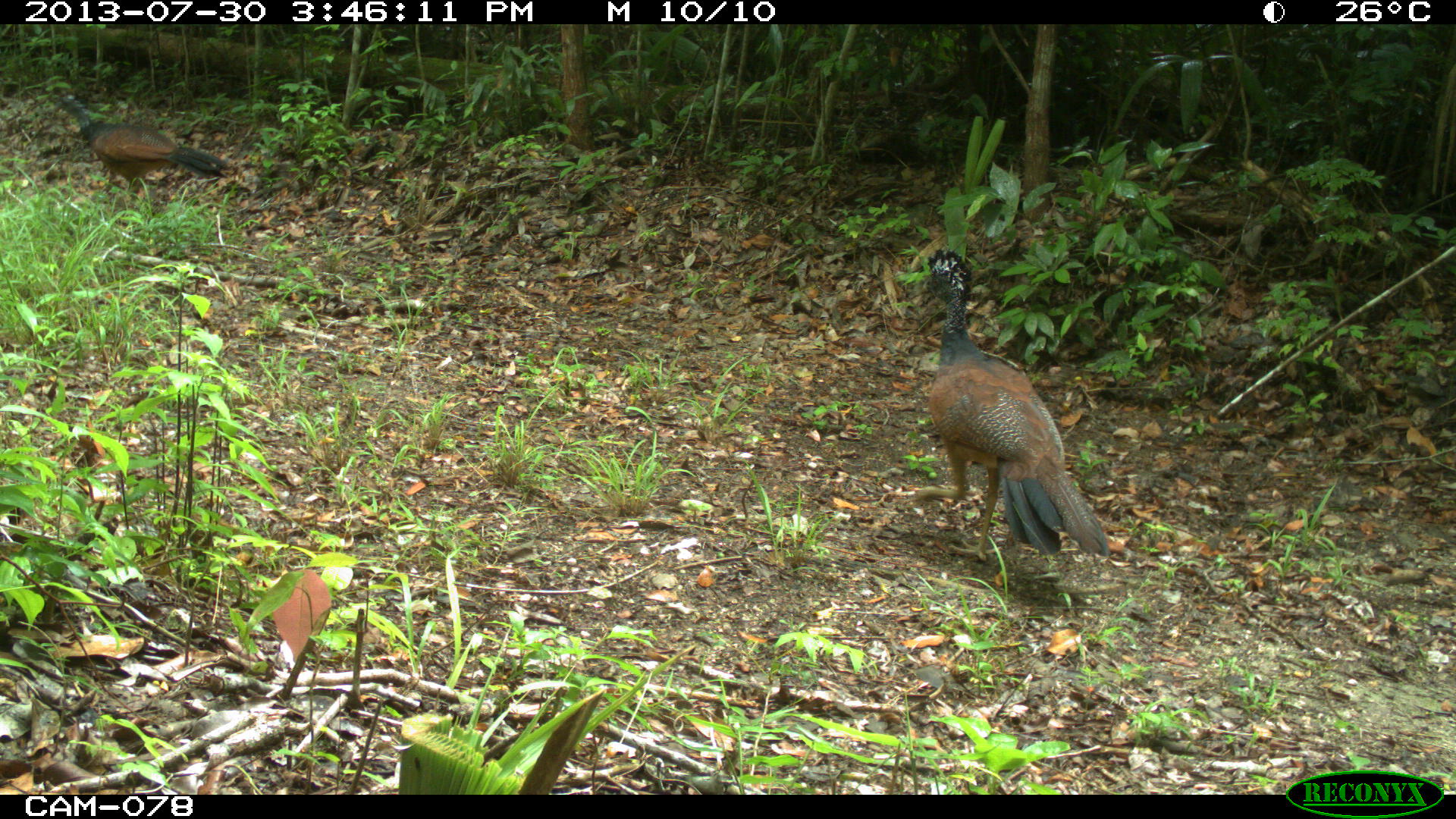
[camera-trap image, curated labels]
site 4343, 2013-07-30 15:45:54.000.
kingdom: Animalia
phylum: Chordata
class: Aves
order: Galliformes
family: Cracidae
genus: Crax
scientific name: Crax rubra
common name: great curassow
Crax rubra (great curassow), count 2, sex female.